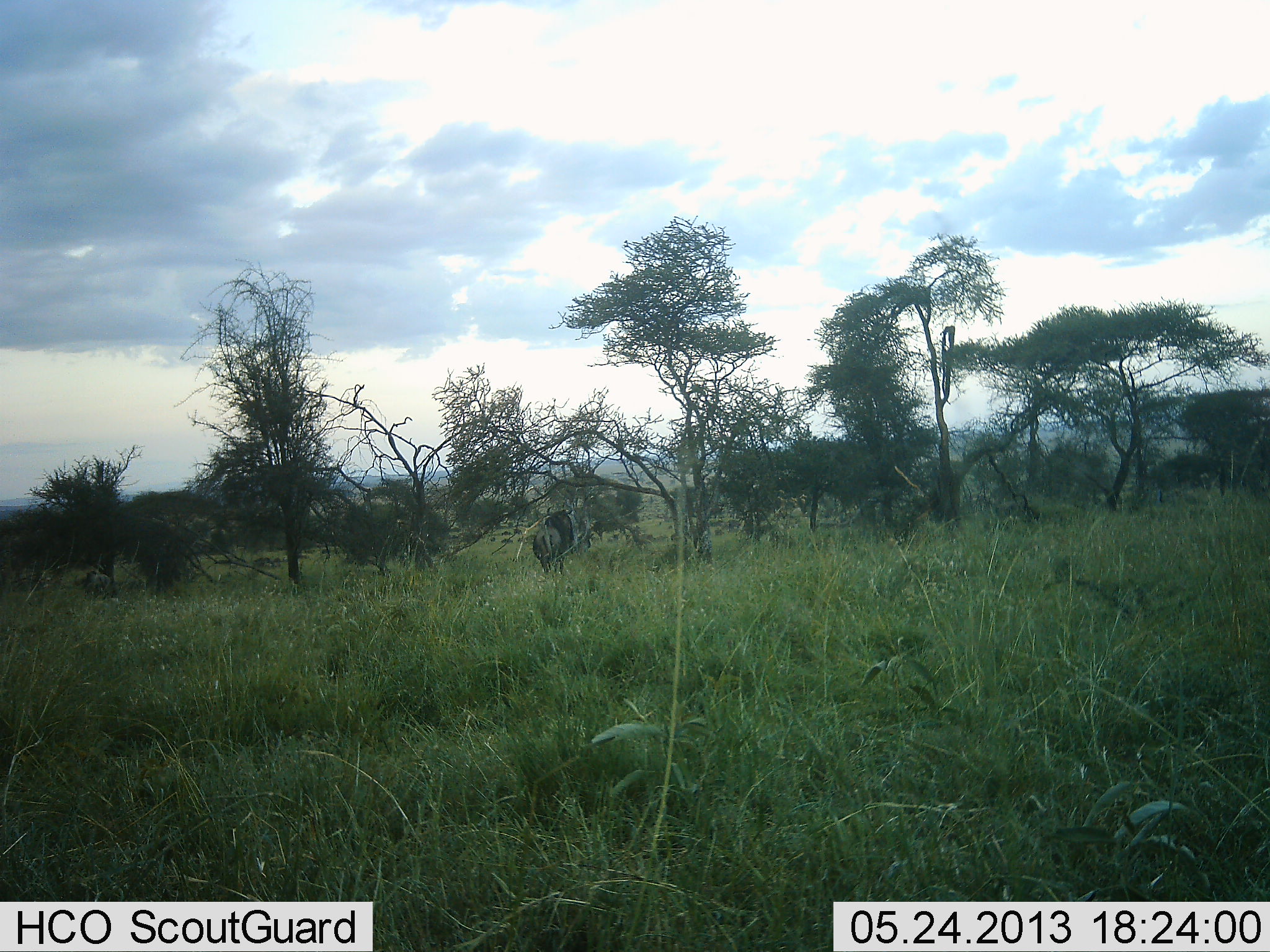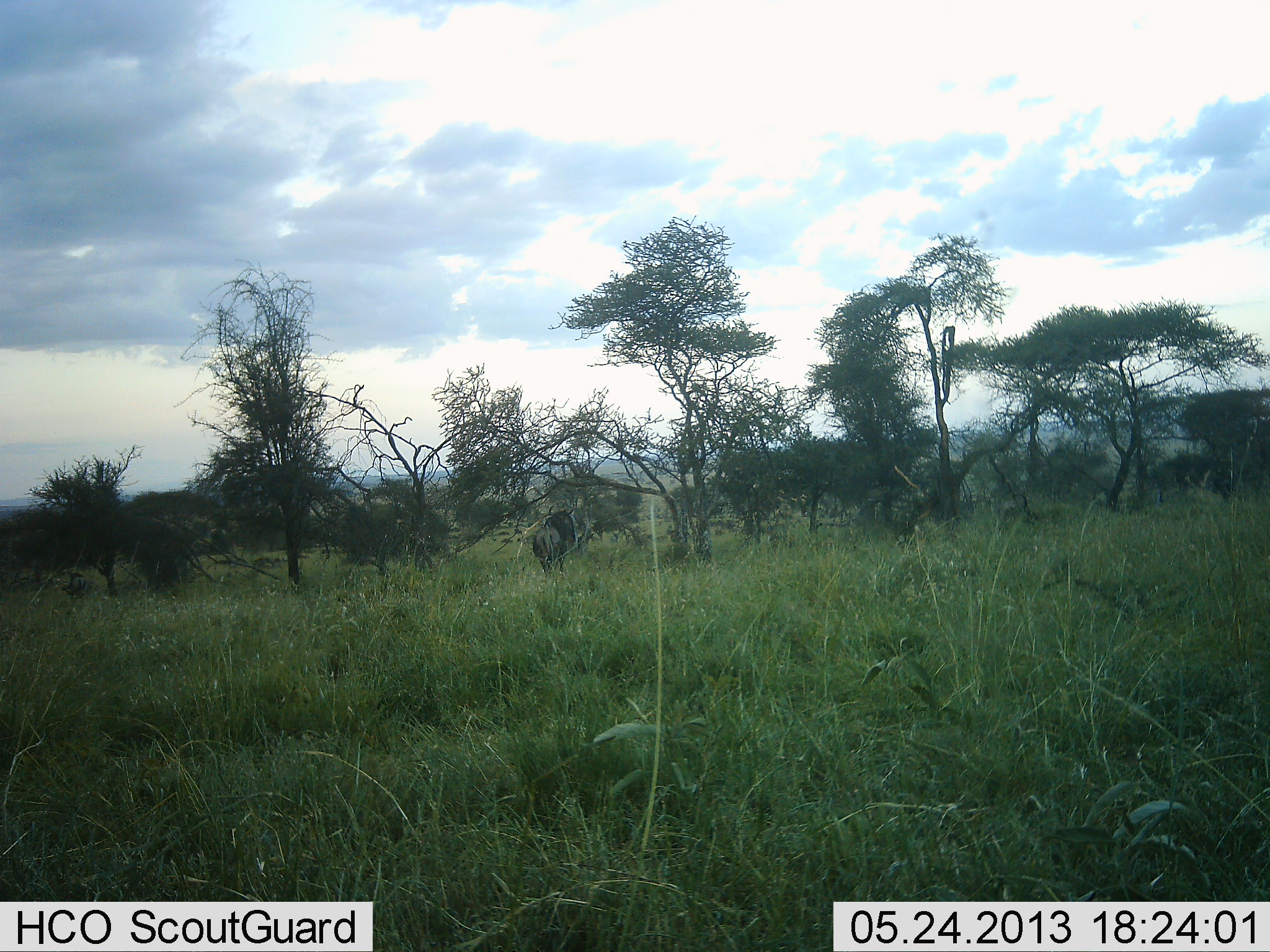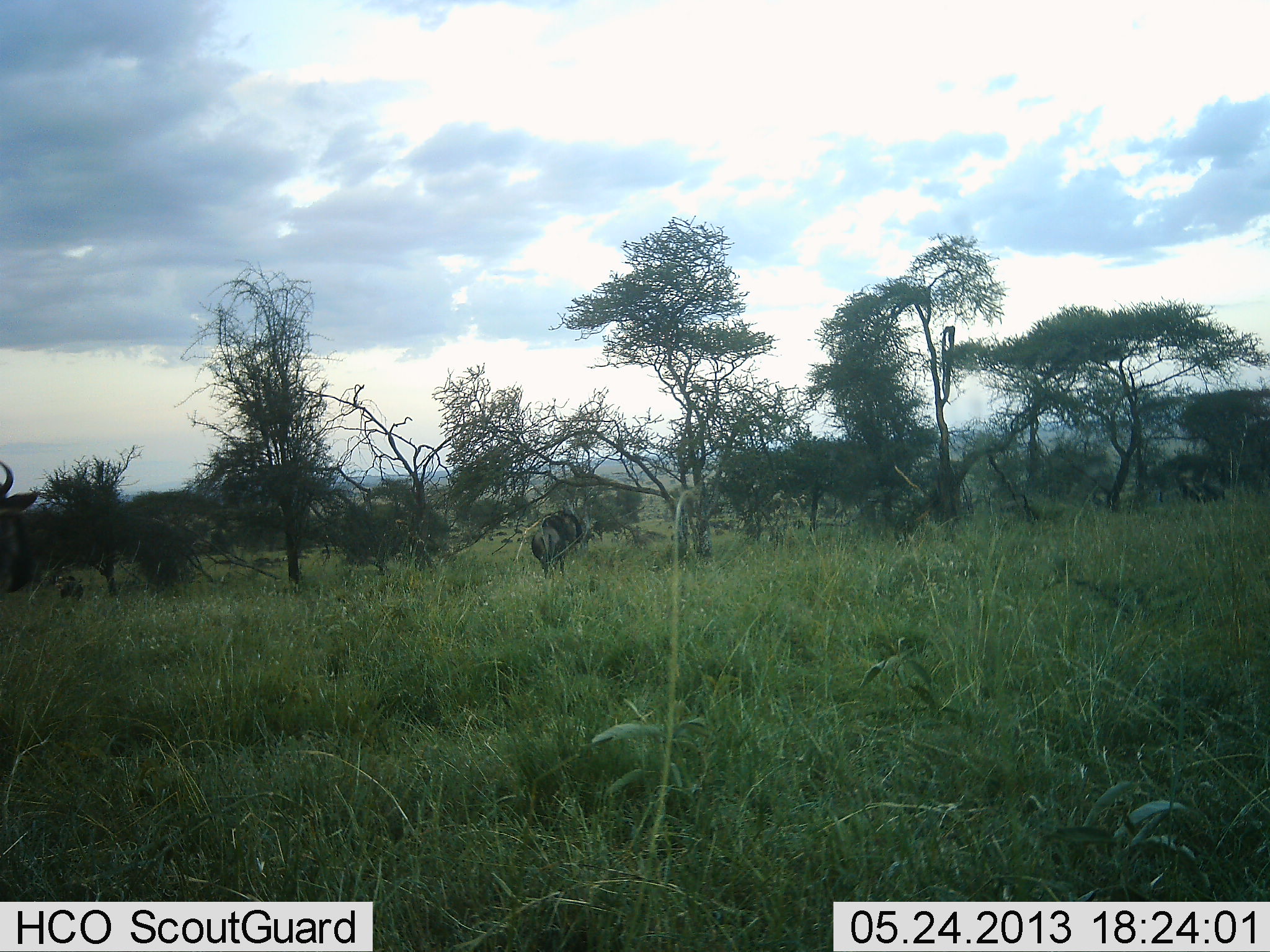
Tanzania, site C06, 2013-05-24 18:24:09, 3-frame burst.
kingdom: Animalia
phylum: Chordata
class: Mammalia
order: Artiodactyla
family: Bovidae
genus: Connochaetes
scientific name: Connochaetes taurinus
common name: blue wildebeest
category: wildebeest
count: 3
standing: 100%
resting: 0%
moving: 80%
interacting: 0%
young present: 0%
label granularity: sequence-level